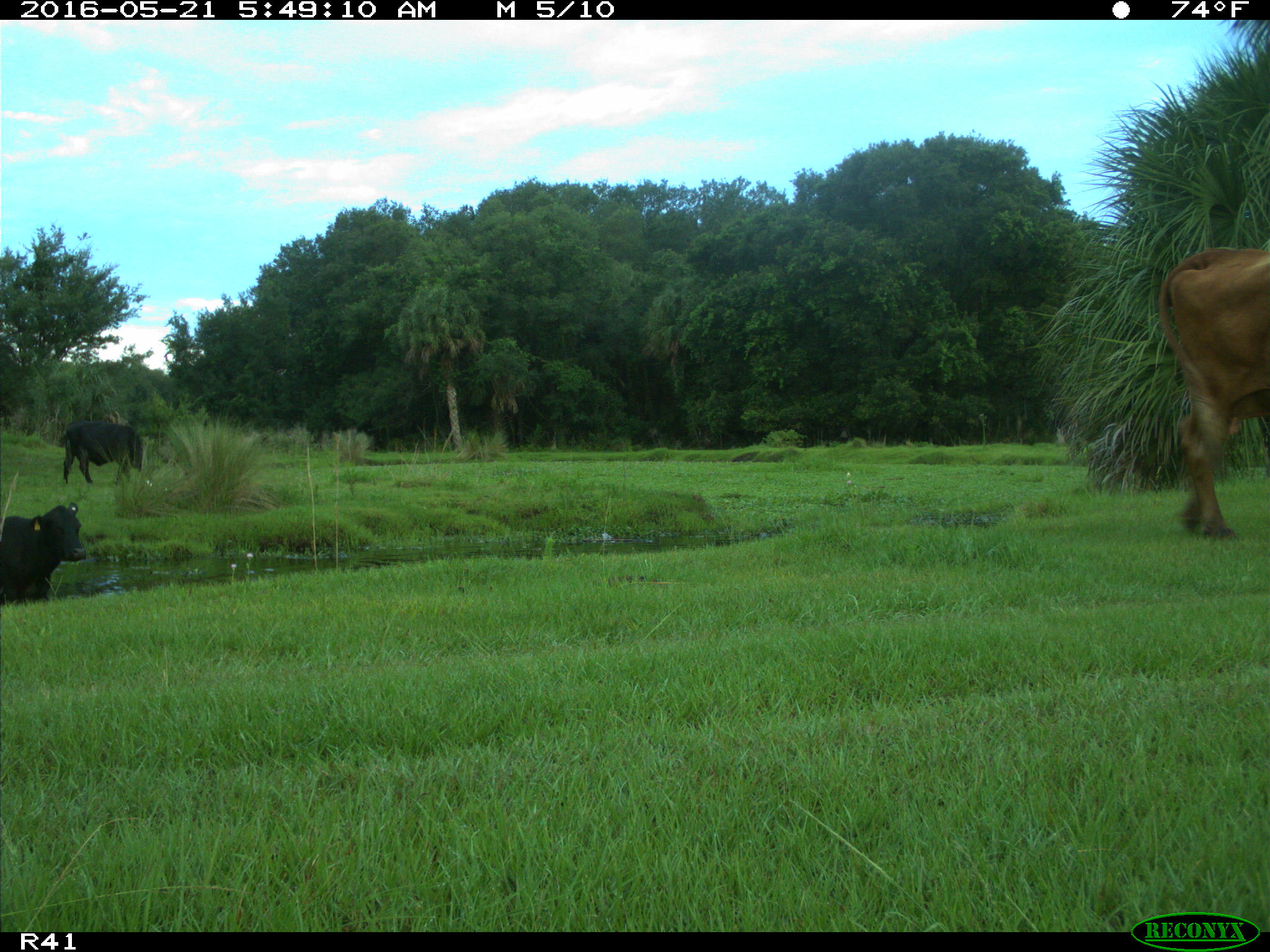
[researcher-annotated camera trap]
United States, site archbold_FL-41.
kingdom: Animalia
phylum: Chordata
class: Mammalia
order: Artiodactyla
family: Bovidae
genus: Bos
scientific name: Bos taurus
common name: domestic cow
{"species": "Bos taurus (domestic cow)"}